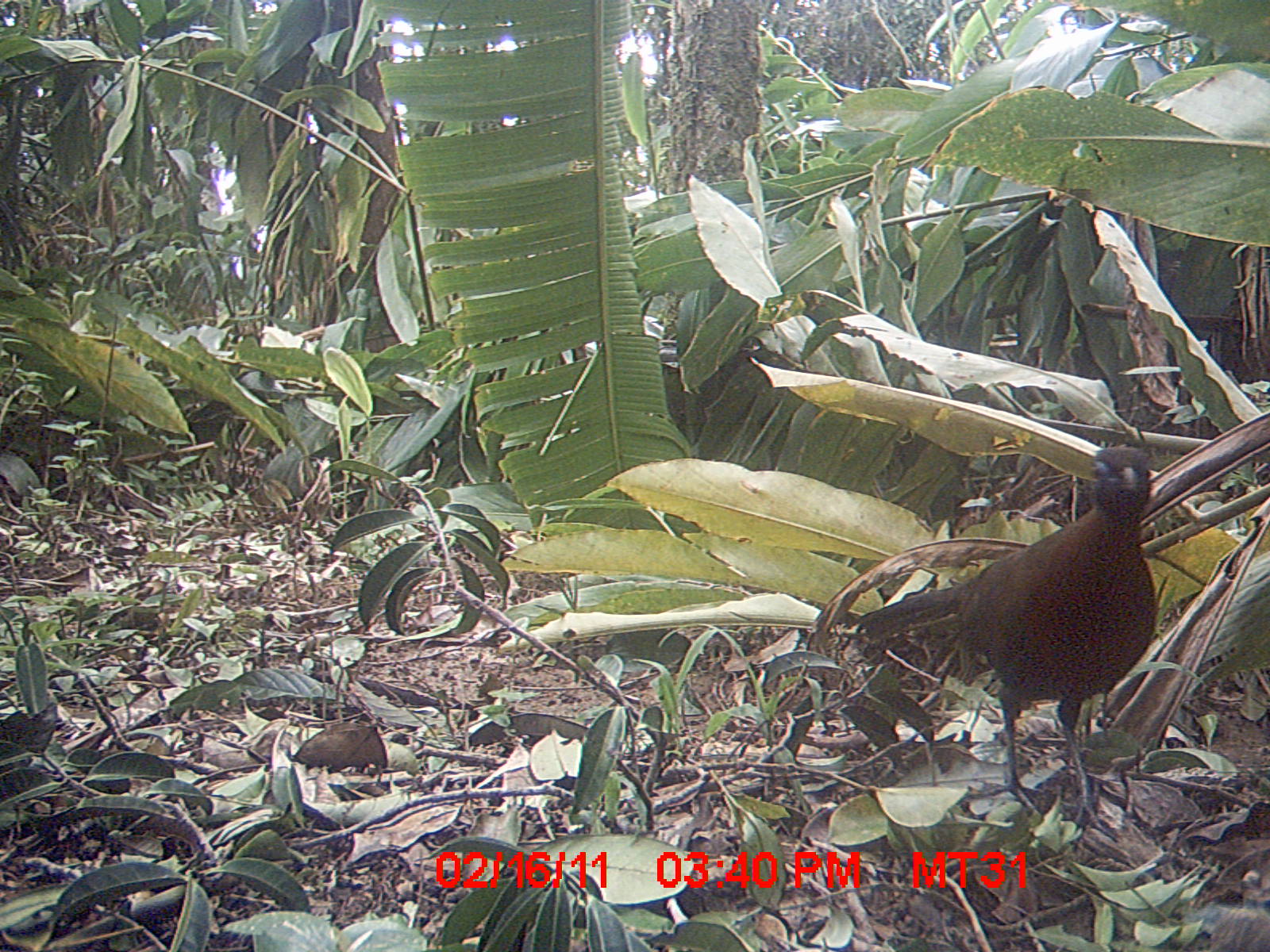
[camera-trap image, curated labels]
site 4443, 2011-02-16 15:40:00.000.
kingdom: Animalia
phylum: Chordata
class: Aves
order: Cuculiformes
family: Cuculidae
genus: Coua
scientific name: Coua serriana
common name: red-breasted coua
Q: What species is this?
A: Coua serriana (red-breasted coua).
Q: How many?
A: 1.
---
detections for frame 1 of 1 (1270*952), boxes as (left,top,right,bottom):
coua serriana: (848,443,1160,841)